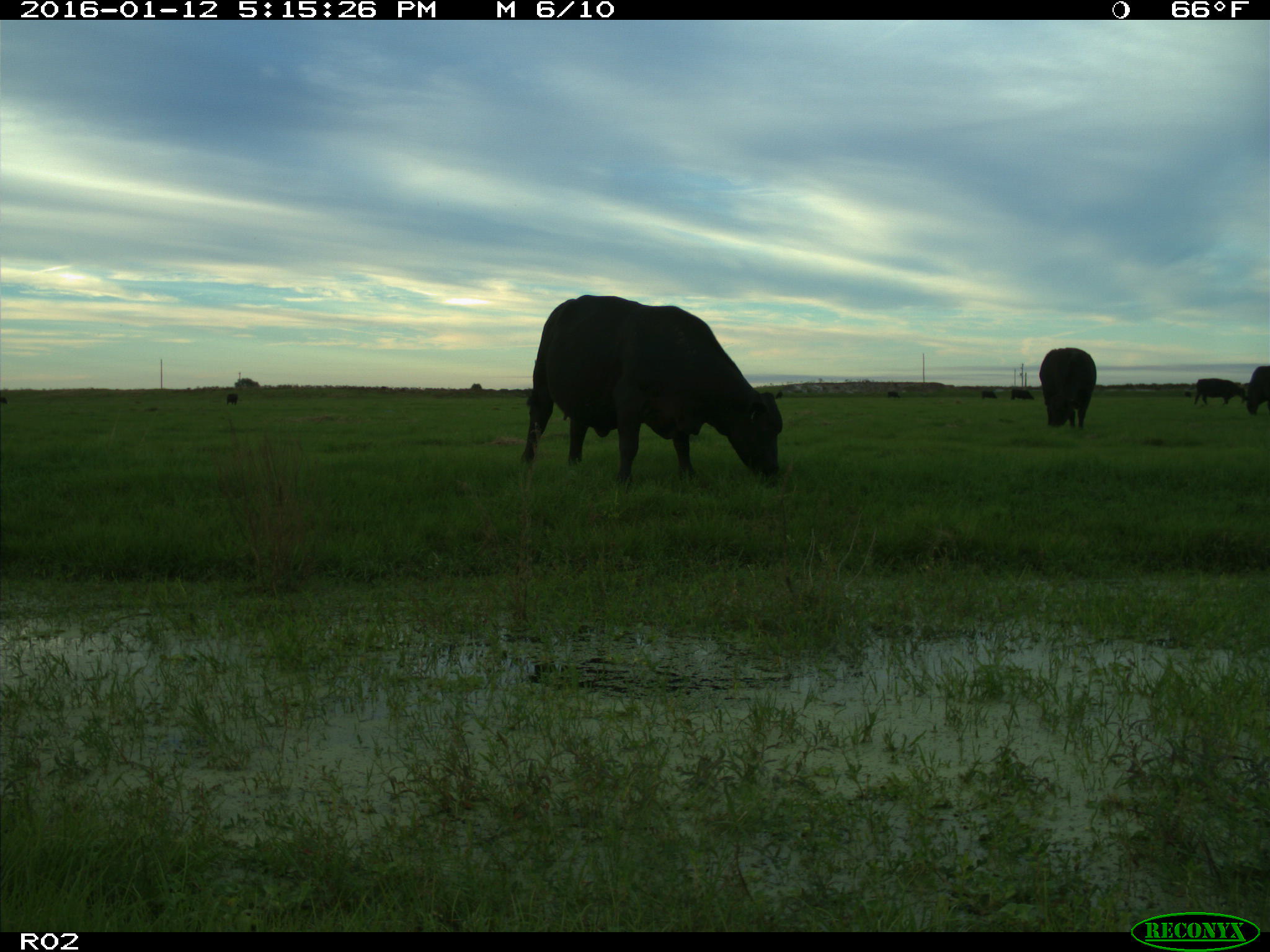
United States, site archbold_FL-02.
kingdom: Animalia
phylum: Chordata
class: Mammalia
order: Artiodactyla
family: Bovidae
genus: Bos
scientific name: Bos taurus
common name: domestic cow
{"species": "Bos taurus (domestic cow)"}